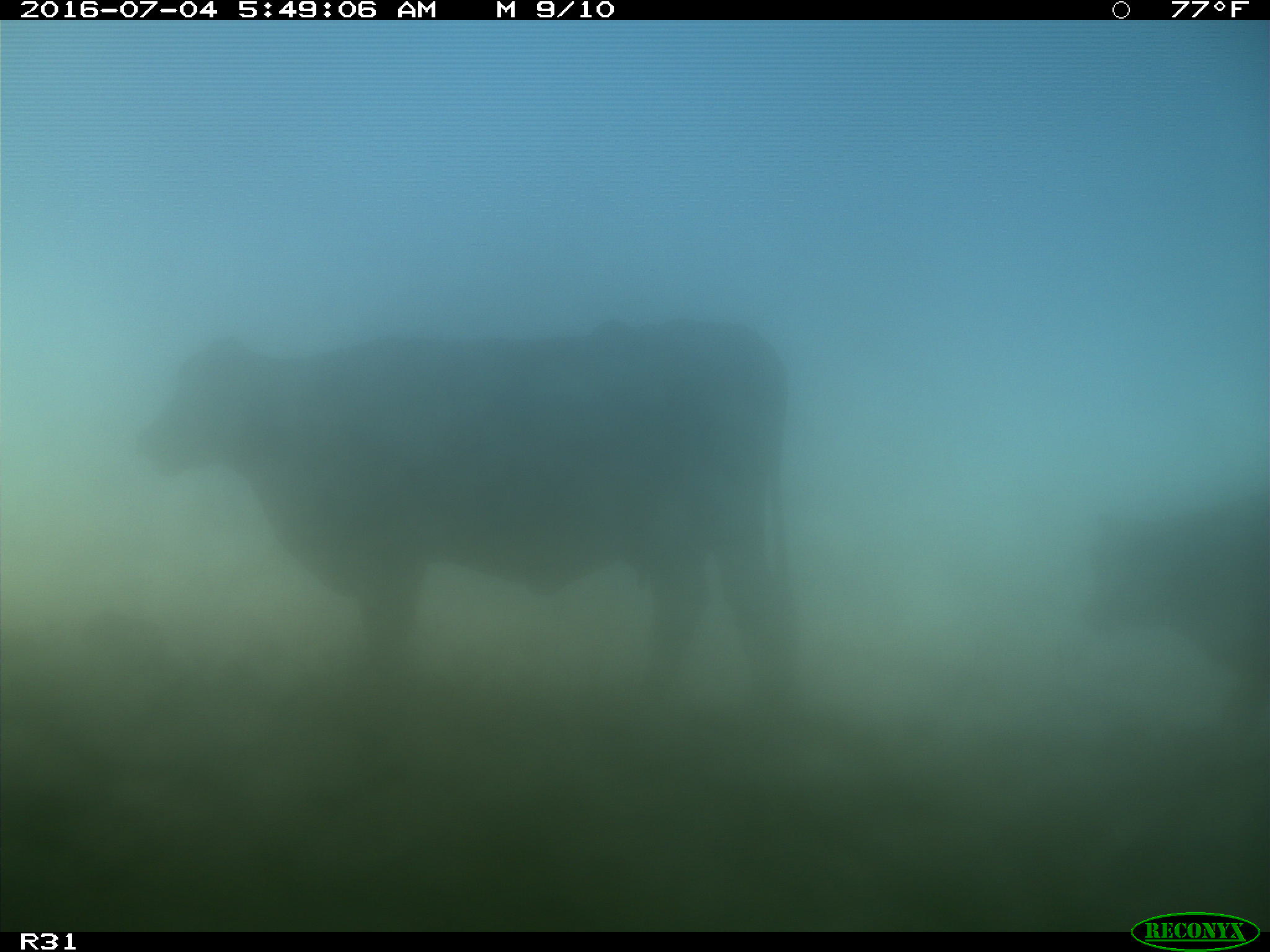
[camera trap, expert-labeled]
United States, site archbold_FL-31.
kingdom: Animalia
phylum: Chordata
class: Mammalia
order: Artiodactyla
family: Bovidae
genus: Bos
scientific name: Bos taurus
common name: domestic cow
Bos taurus (domestic cow).